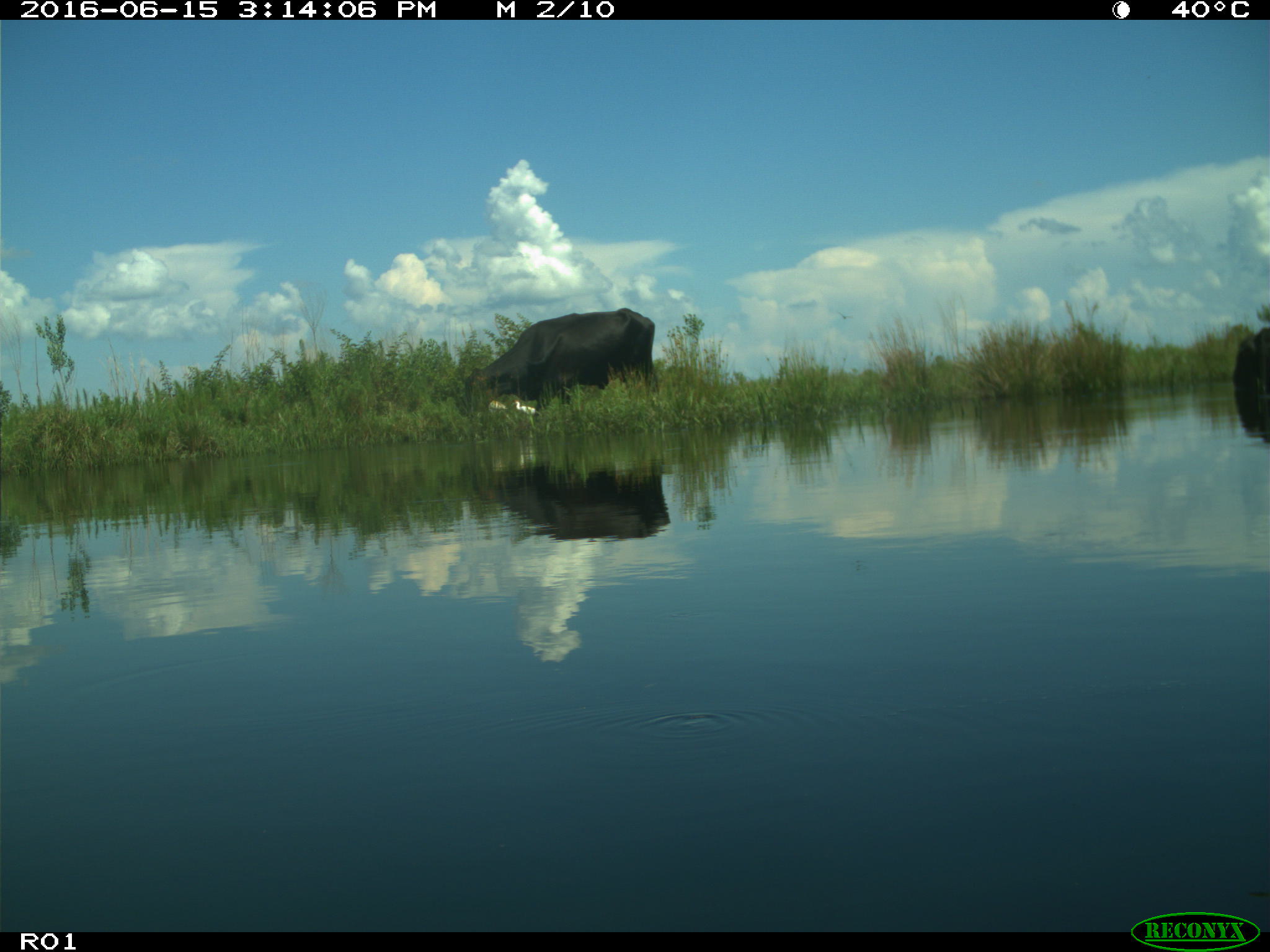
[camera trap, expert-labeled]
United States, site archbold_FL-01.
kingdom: Animalia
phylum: Chordata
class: Mammalia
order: Artiodactyla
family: Bovidae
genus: Bos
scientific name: Bos taurus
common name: domestic cow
Bos taurus (domestic cow).